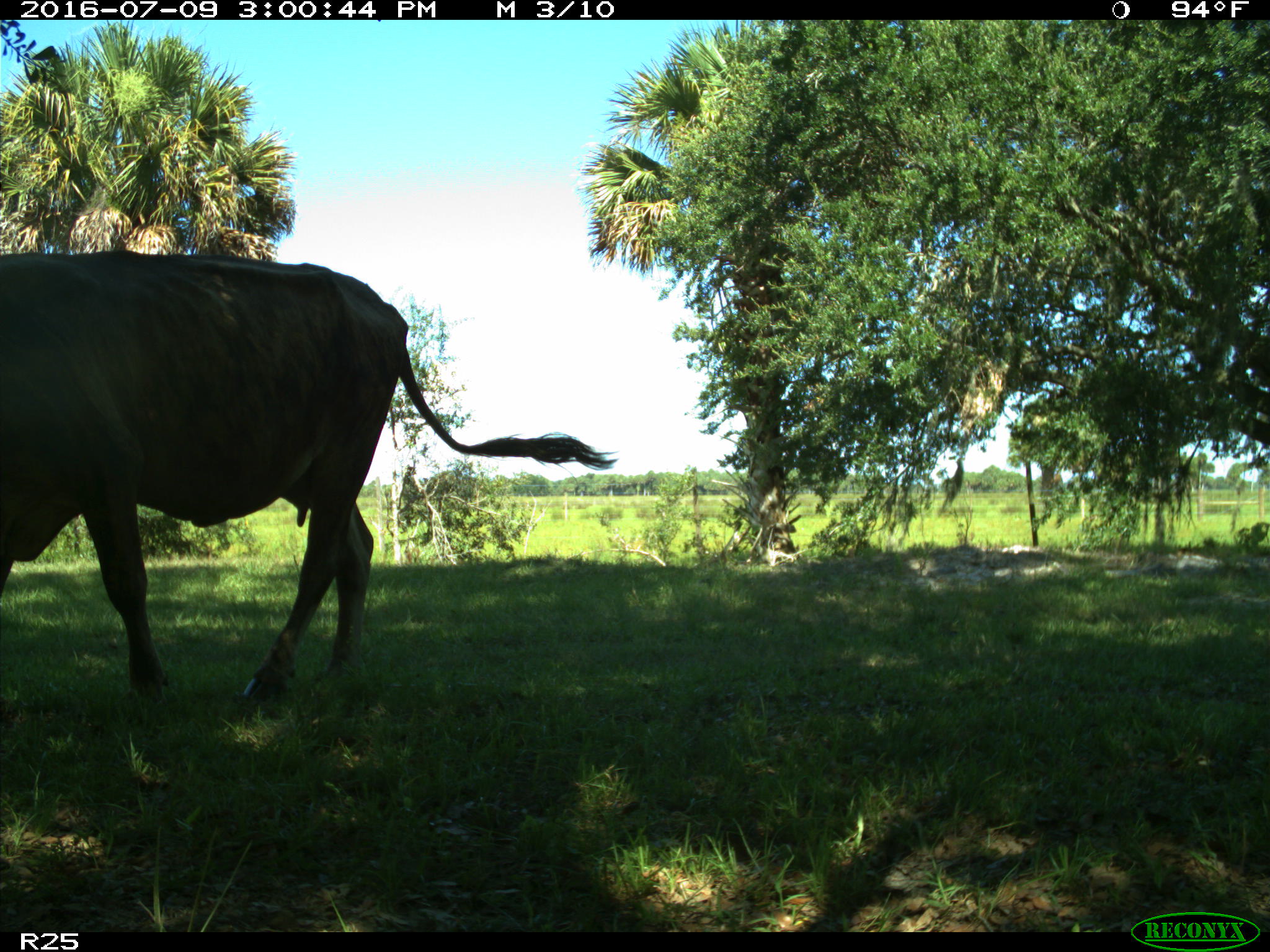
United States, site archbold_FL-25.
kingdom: Animalia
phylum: Chordata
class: Mammalia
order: Artiodactyla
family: Bovidae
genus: Bos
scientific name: Bos taurus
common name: domestic cow